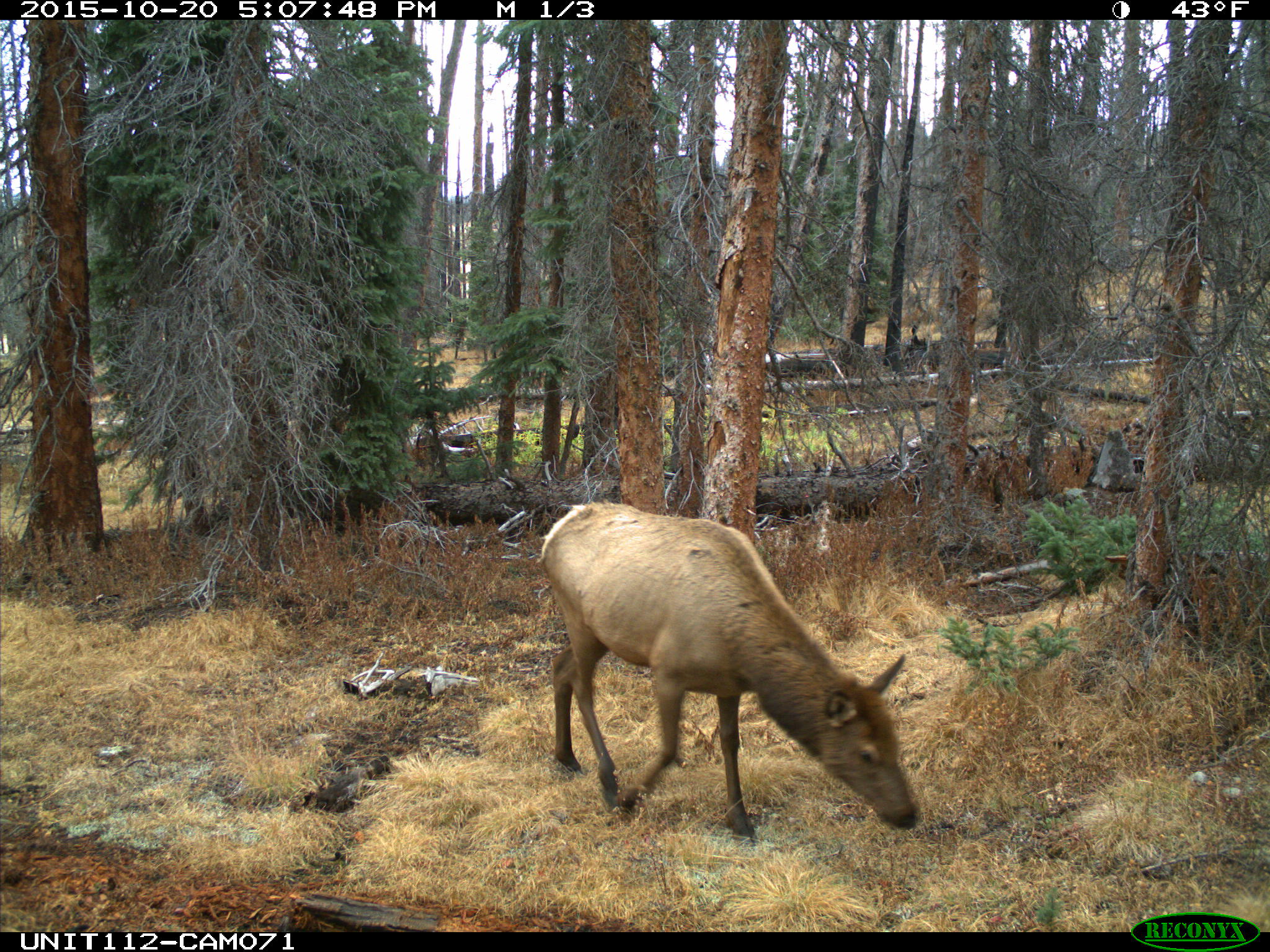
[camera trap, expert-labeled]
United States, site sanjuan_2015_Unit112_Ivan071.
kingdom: Animalia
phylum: Chordata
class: Mammalia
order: Artiodactyla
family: Cervidae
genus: Cervus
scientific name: Cervus elaphus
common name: red deer